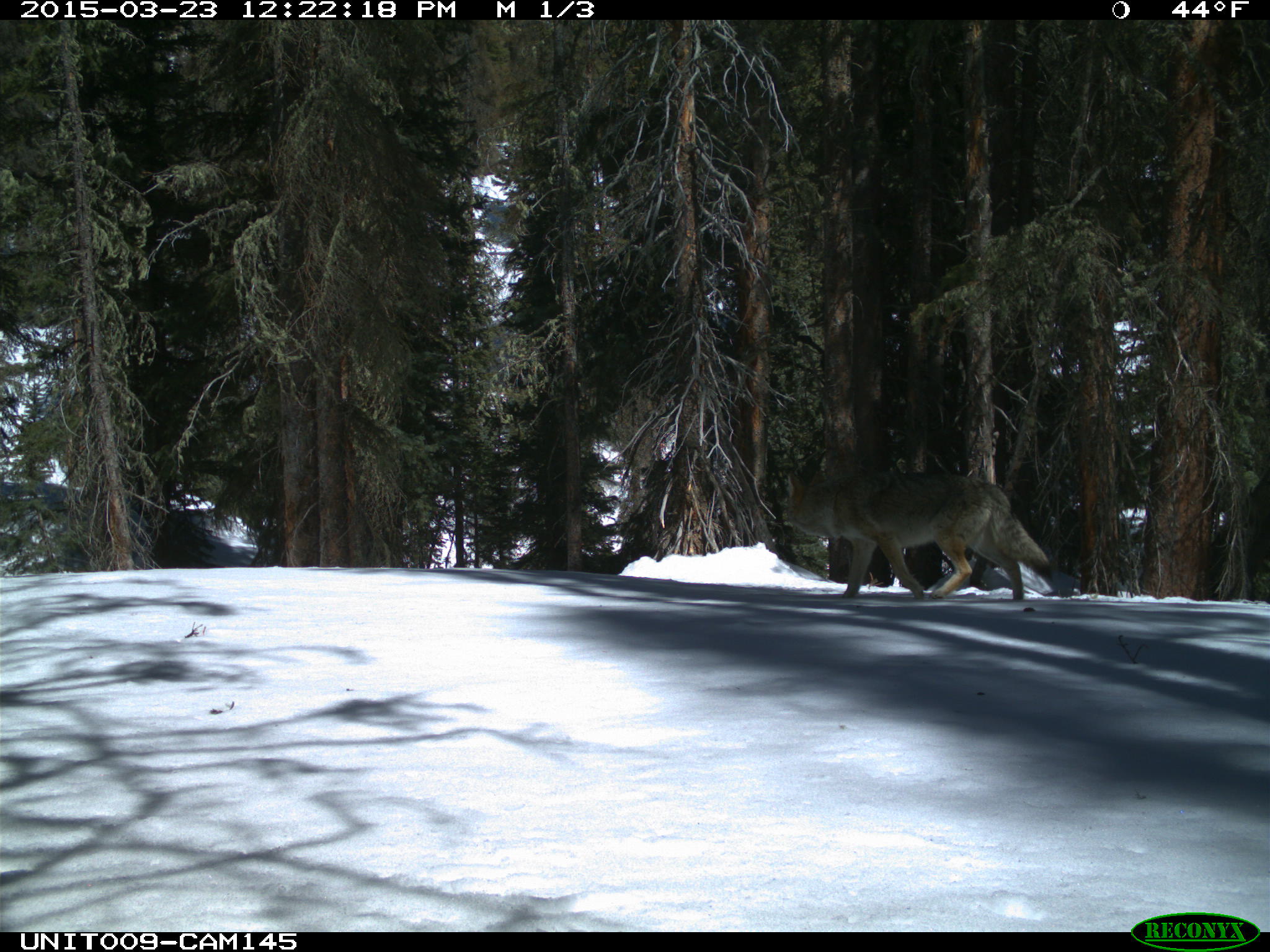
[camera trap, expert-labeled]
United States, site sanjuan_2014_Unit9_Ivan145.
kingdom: Animalia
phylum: Chordata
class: Mammalia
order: Carnivora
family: Canidae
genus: Canis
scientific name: Canis latrans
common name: coyote